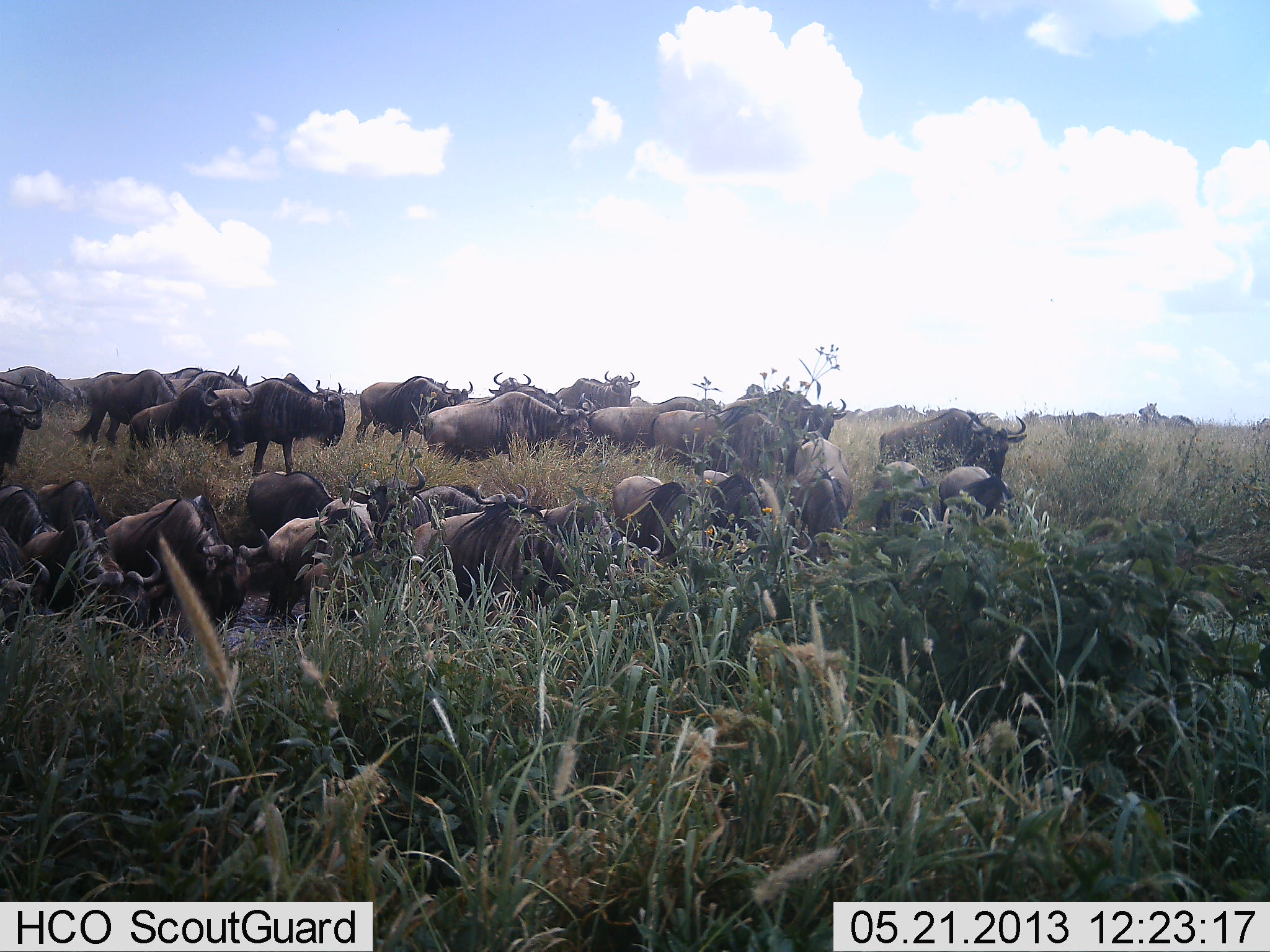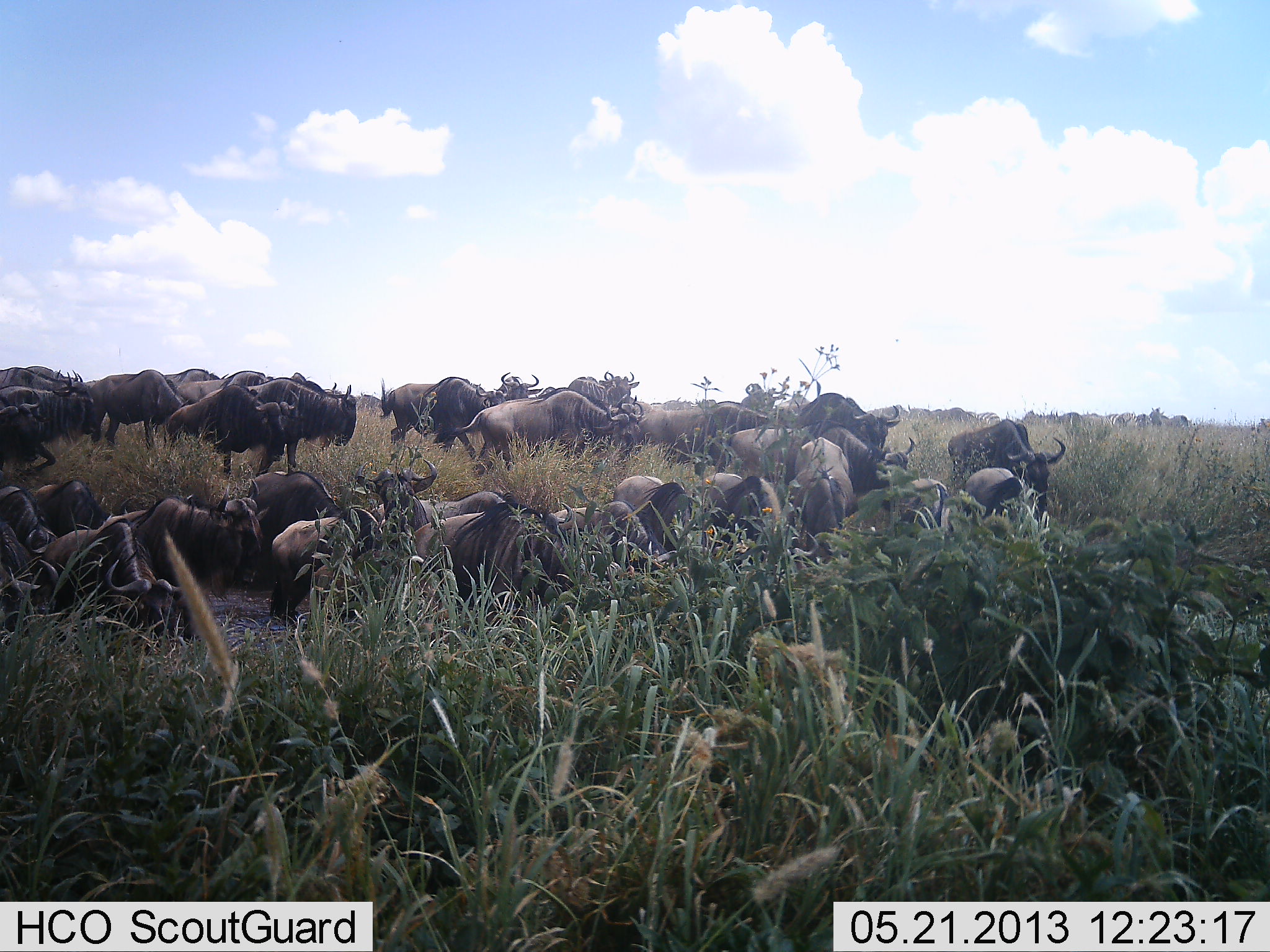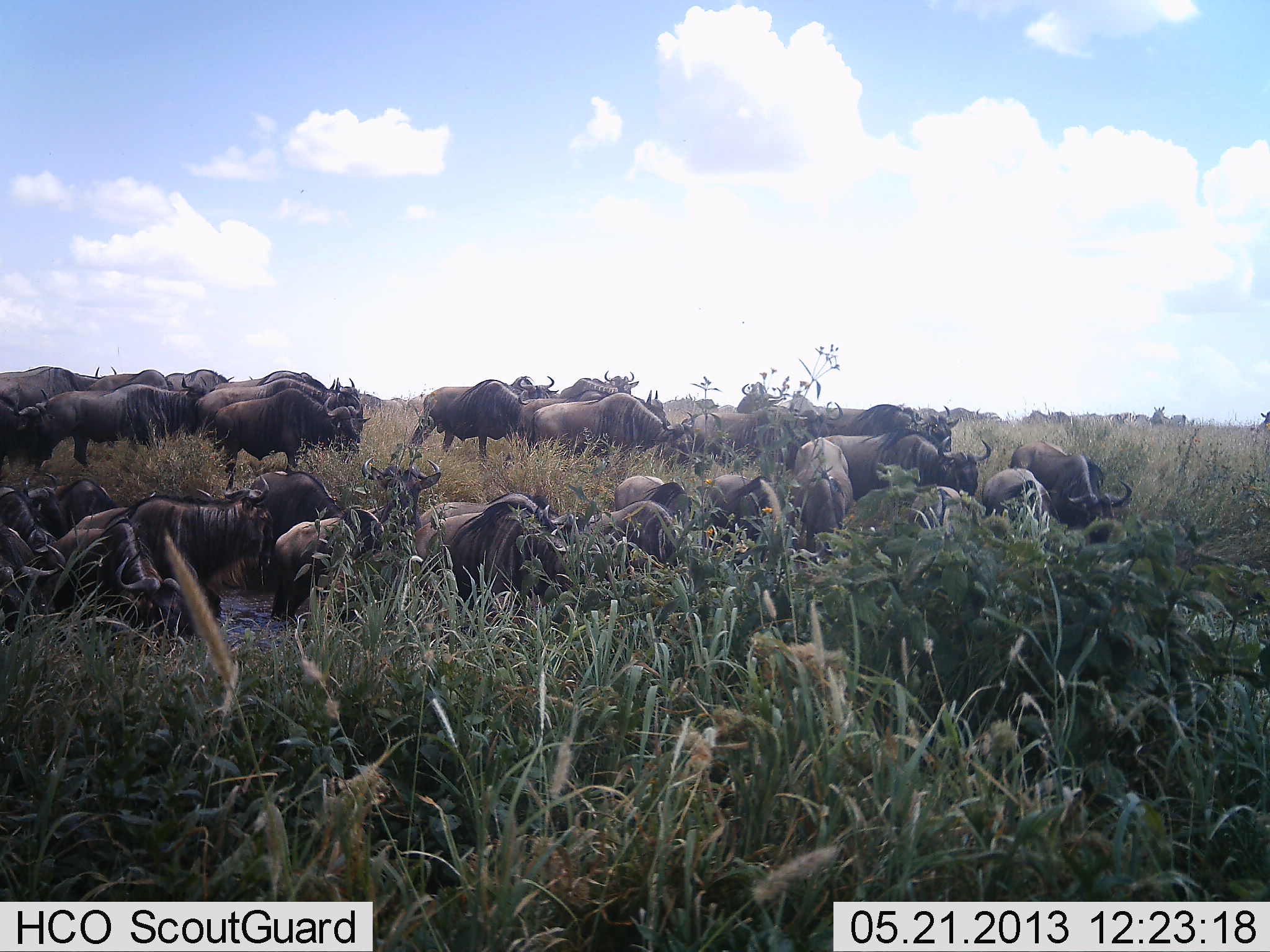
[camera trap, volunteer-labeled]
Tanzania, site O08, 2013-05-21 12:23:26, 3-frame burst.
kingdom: Animalia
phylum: Chordata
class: Mammalia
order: Artiodactyla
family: Bovidae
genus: Connochaetes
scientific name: Connochaetes taurinus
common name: blue wildebeest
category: wildebeest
Wildebeest (blue wildebeest) (Connochaetes taurinus), count 11-50. Behavior (volunteer vote fractions): standing 33%, resting 11%, moving 83%, interacting 17%. Young present (vote fraction): 0%. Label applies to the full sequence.